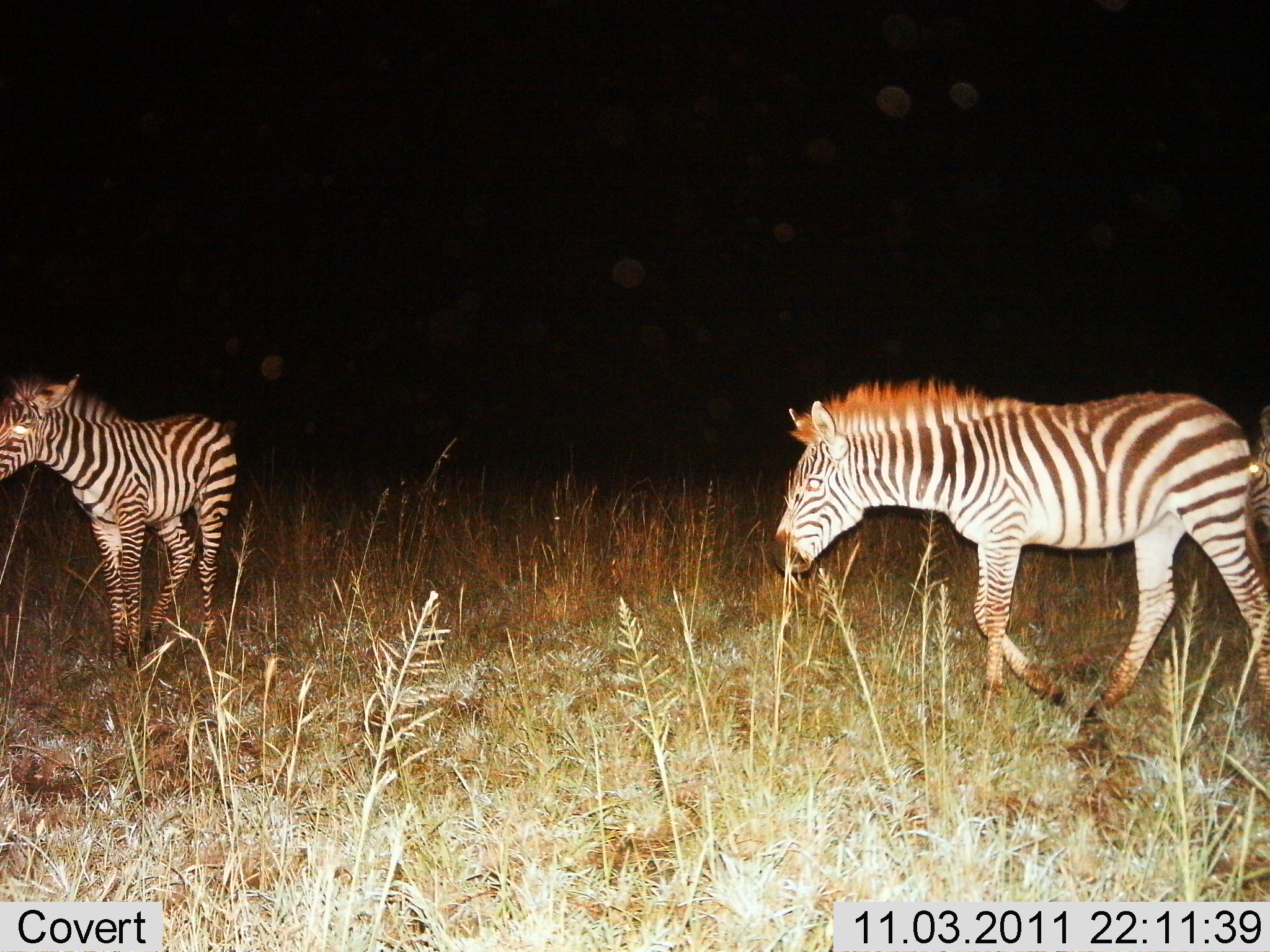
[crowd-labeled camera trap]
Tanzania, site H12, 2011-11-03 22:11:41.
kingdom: Animalia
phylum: Chordata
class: Mammalia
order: Perissodactyla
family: Equidae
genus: Equus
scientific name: Equus quagga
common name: plains zebra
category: zebra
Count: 2.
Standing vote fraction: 38%.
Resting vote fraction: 0%.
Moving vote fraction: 69%.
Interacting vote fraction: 0%.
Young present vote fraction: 23%.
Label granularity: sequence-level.